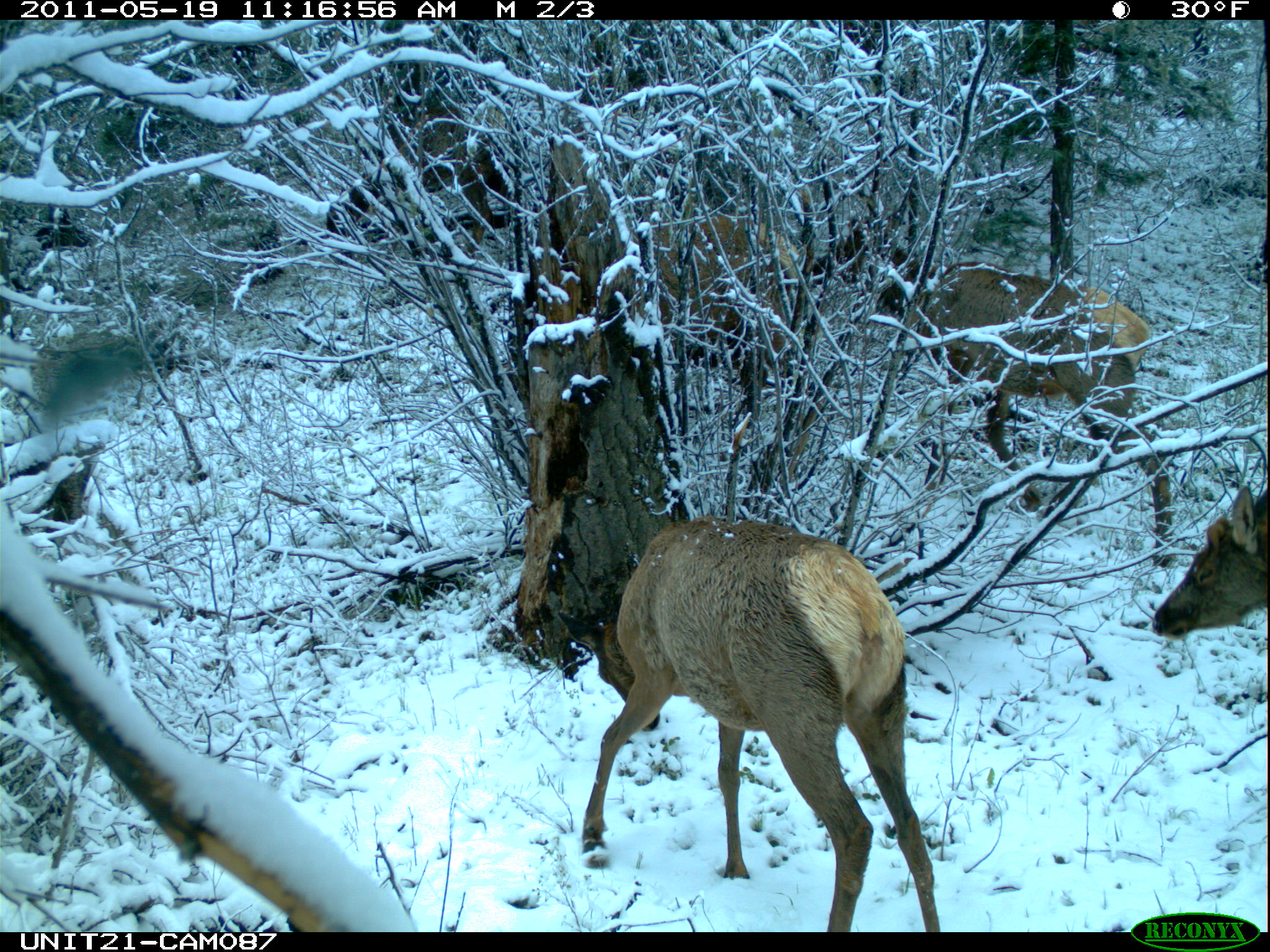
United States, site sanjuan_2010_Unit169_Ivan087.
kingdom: Animalia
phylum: Chordata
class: Mammalia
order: Artiodactyla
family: Cervidae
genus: Cervus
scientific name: Cervus elaphus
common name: red deer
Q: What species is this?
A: Cervus elaphus (red deer).